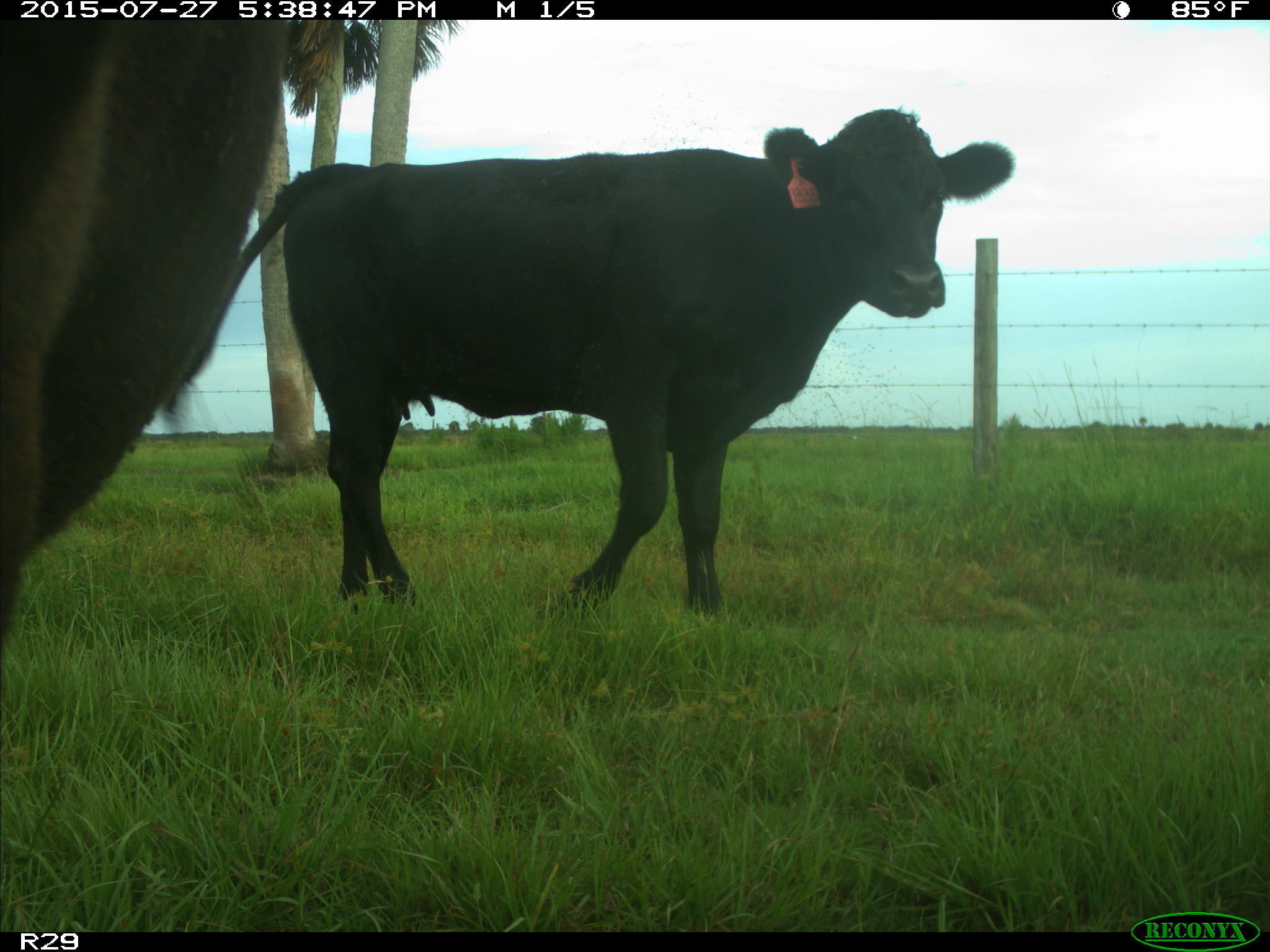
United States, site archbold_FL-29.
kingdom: Animalia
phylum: Chordata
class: Mammalia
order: Artiodactyla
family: Bovidae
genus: Bos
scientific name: Bos taurus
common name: domestic cow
Bos taurus (domestic cow).